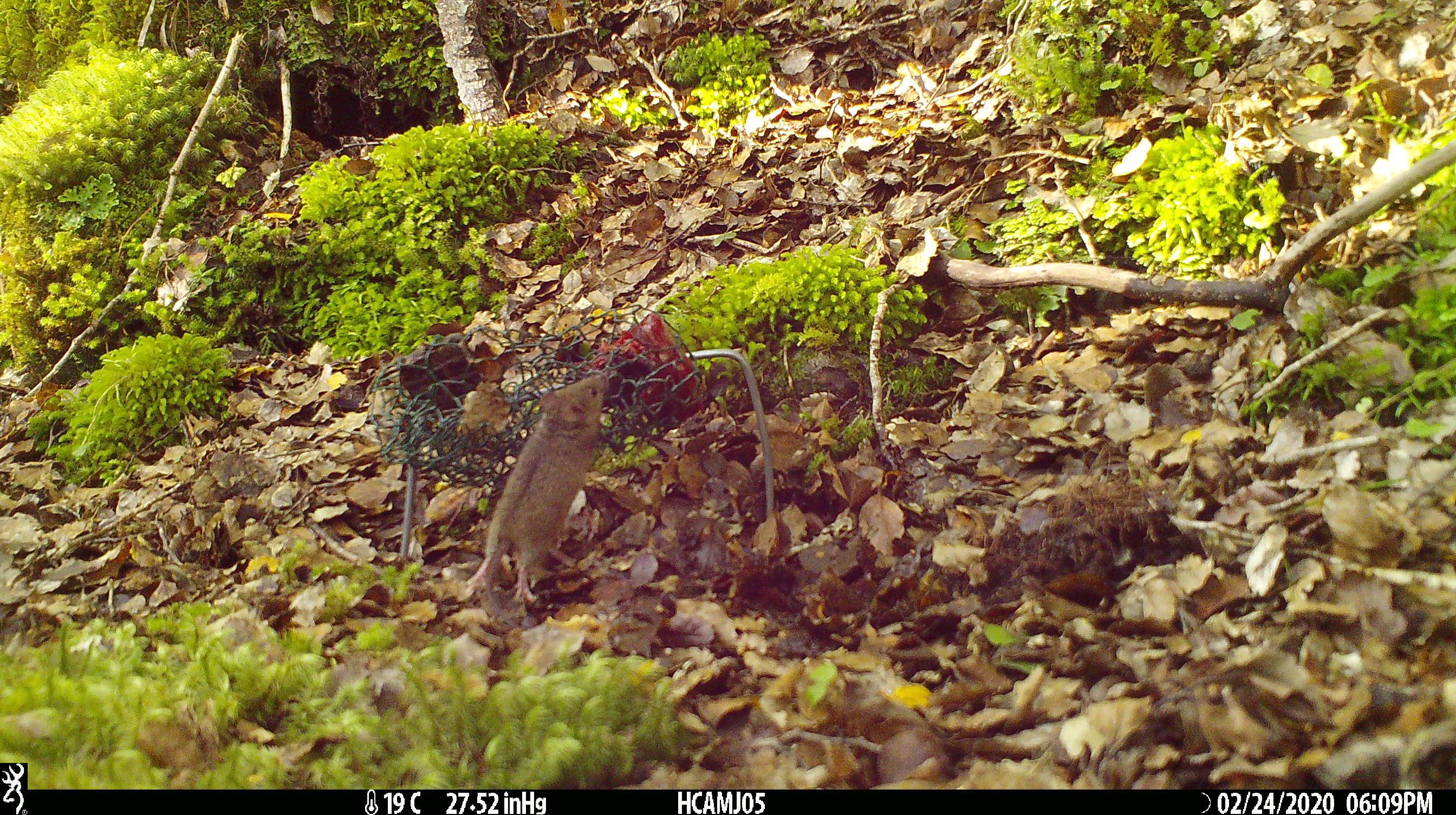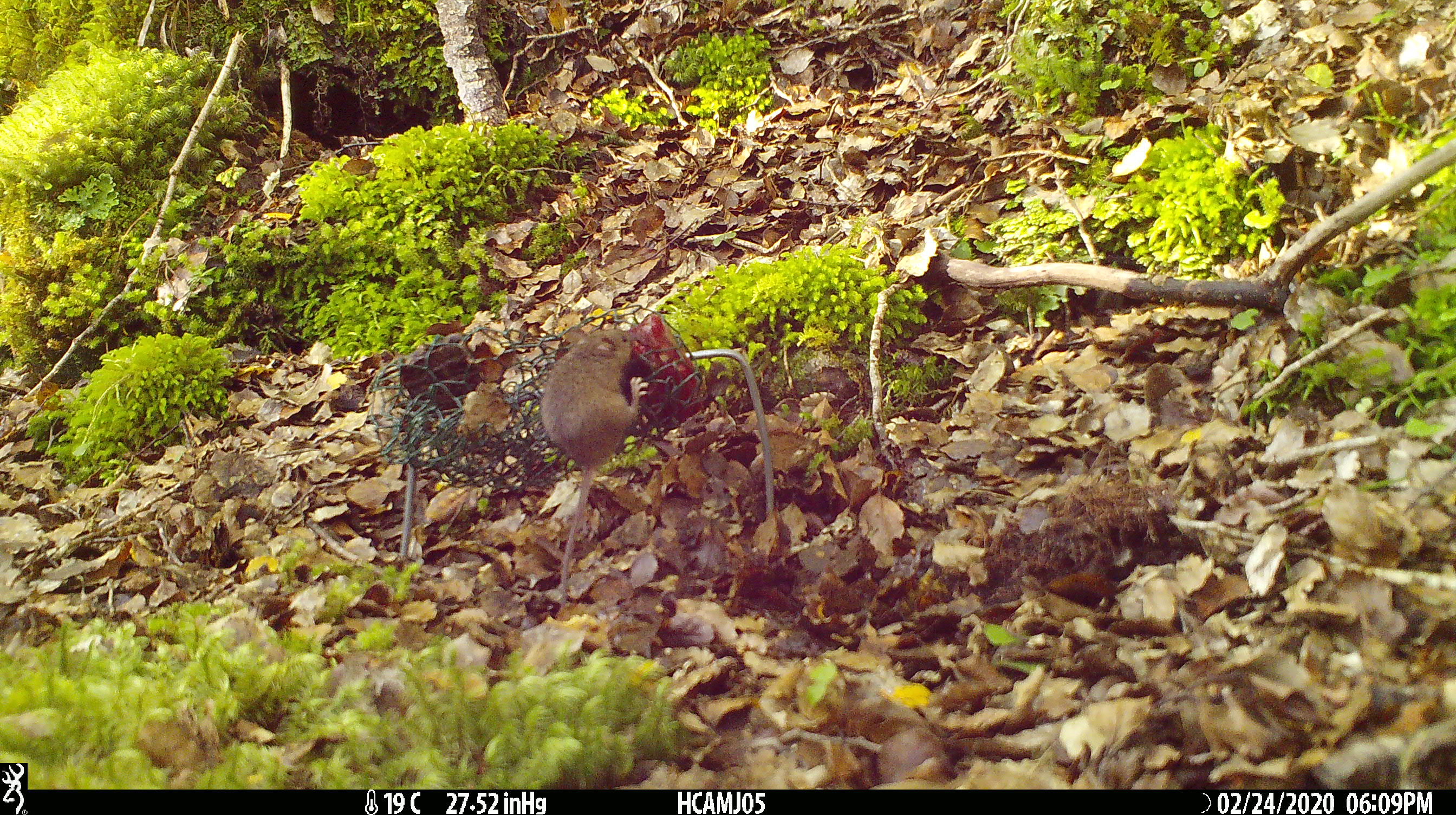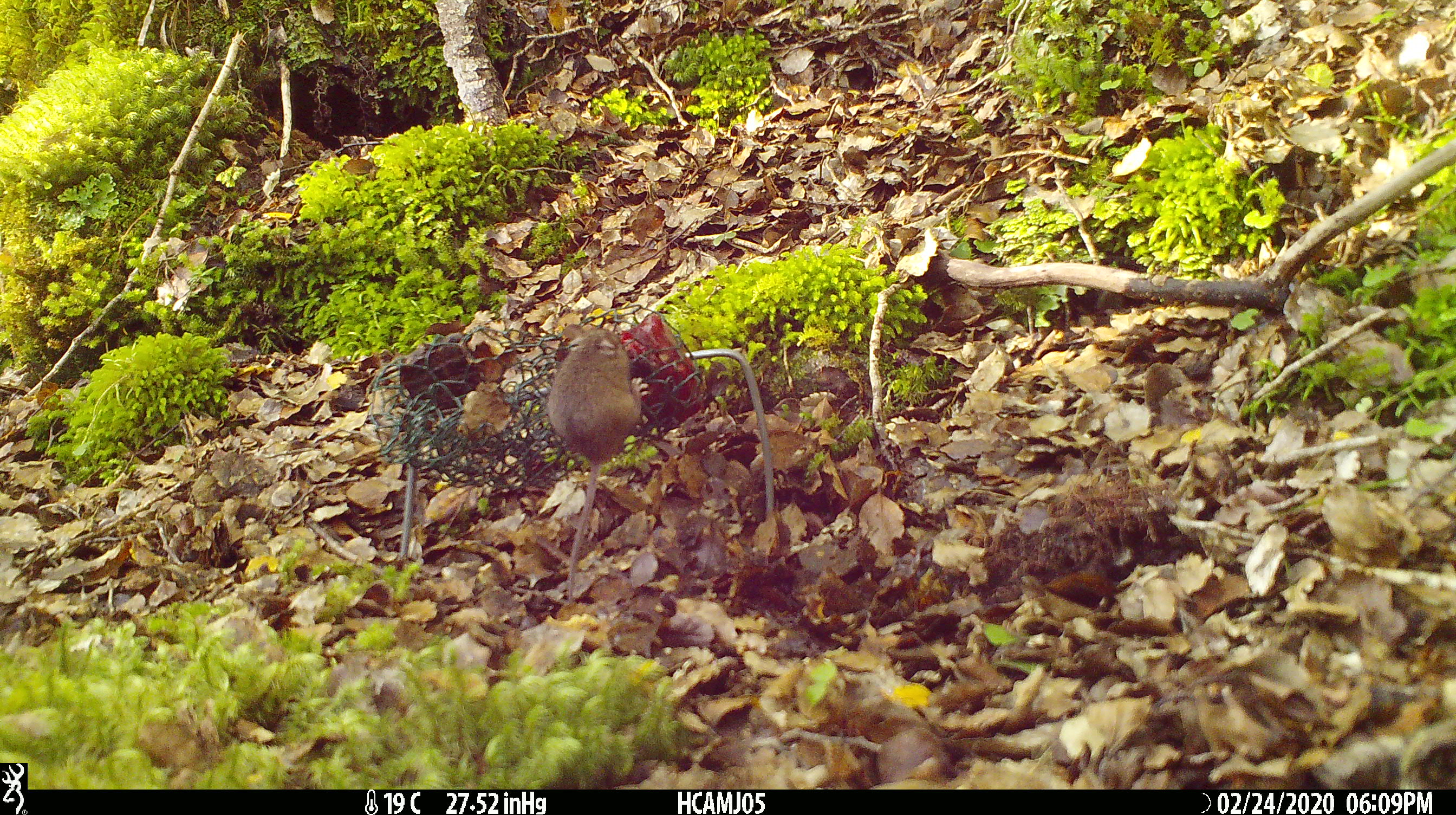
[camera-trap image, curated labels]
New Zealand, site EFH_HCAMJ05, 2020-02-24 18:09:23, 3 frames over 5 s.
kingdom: Animalia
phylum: Chordata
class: Mammalia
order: Rodentia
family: Muridae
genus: Mus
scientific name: Mus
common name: mouse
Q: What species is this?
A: Mouse (Mus).